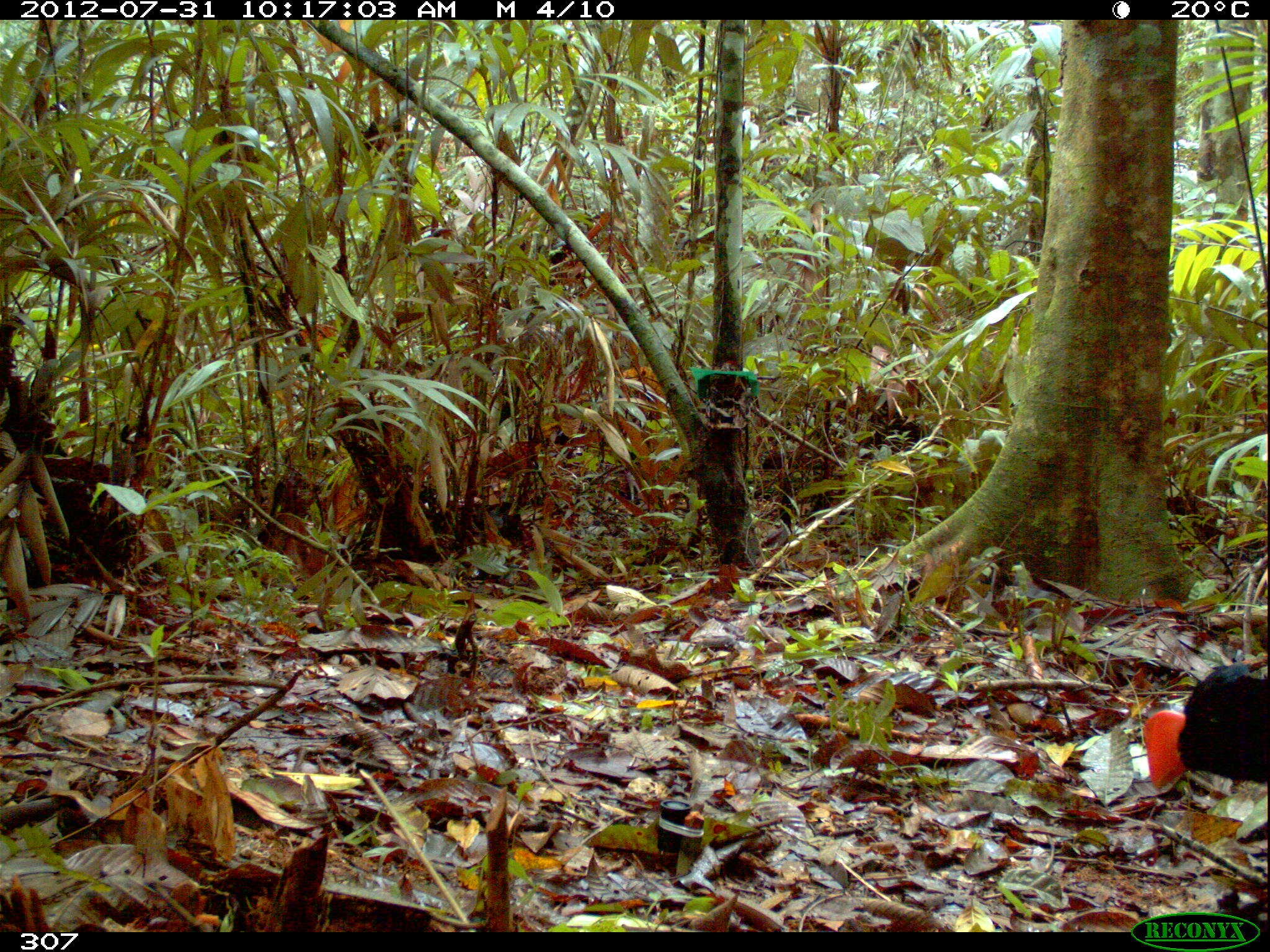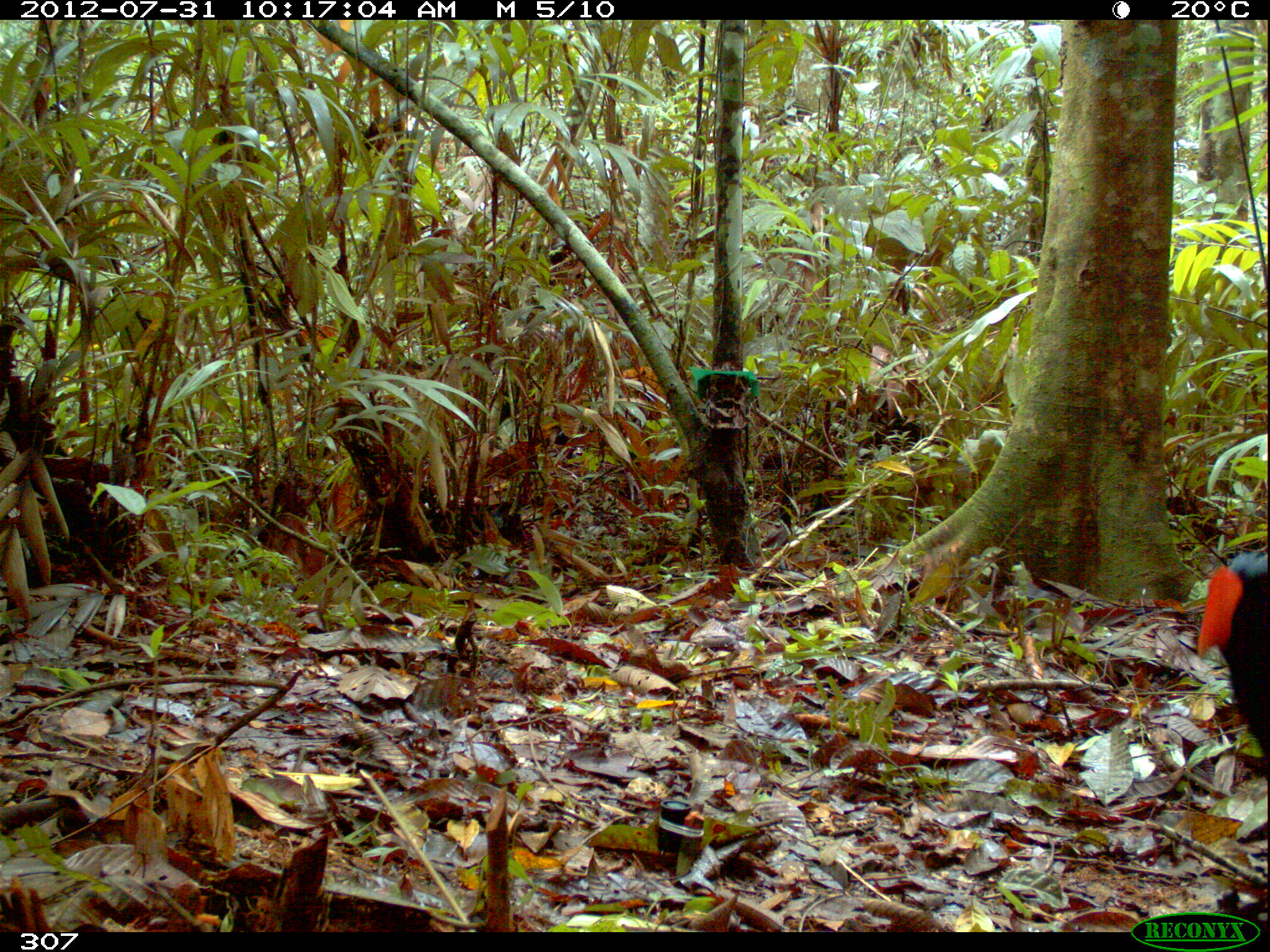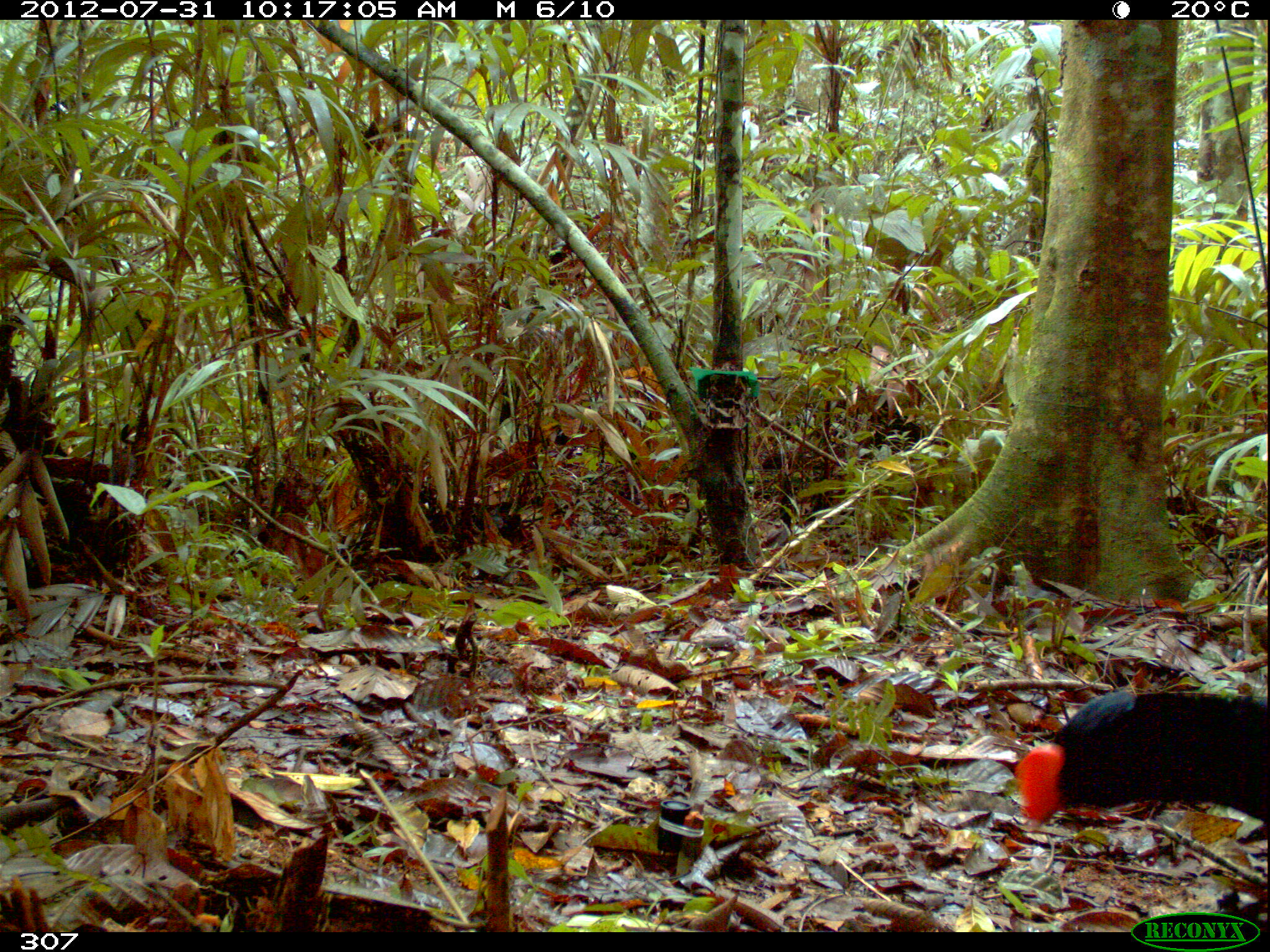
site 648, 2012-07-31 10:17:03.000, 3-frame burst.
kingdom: Animalia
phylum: Chordata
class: Aves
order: Galliformes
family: Cracidae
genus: Mitu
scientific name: Mitu tuberosum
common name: razor-billed curassow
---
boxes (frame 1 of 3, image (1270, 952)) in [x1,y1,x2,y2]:
mitu tuberosum: [1137,668,1270,789]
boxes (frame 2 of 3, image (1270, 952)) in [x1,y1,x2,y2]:
mitu tuberosum: [1192,552,1270,764]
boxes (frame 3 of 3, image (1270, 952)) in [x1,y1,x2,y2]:
mitu tuberosum: [1011,689,1269,838]